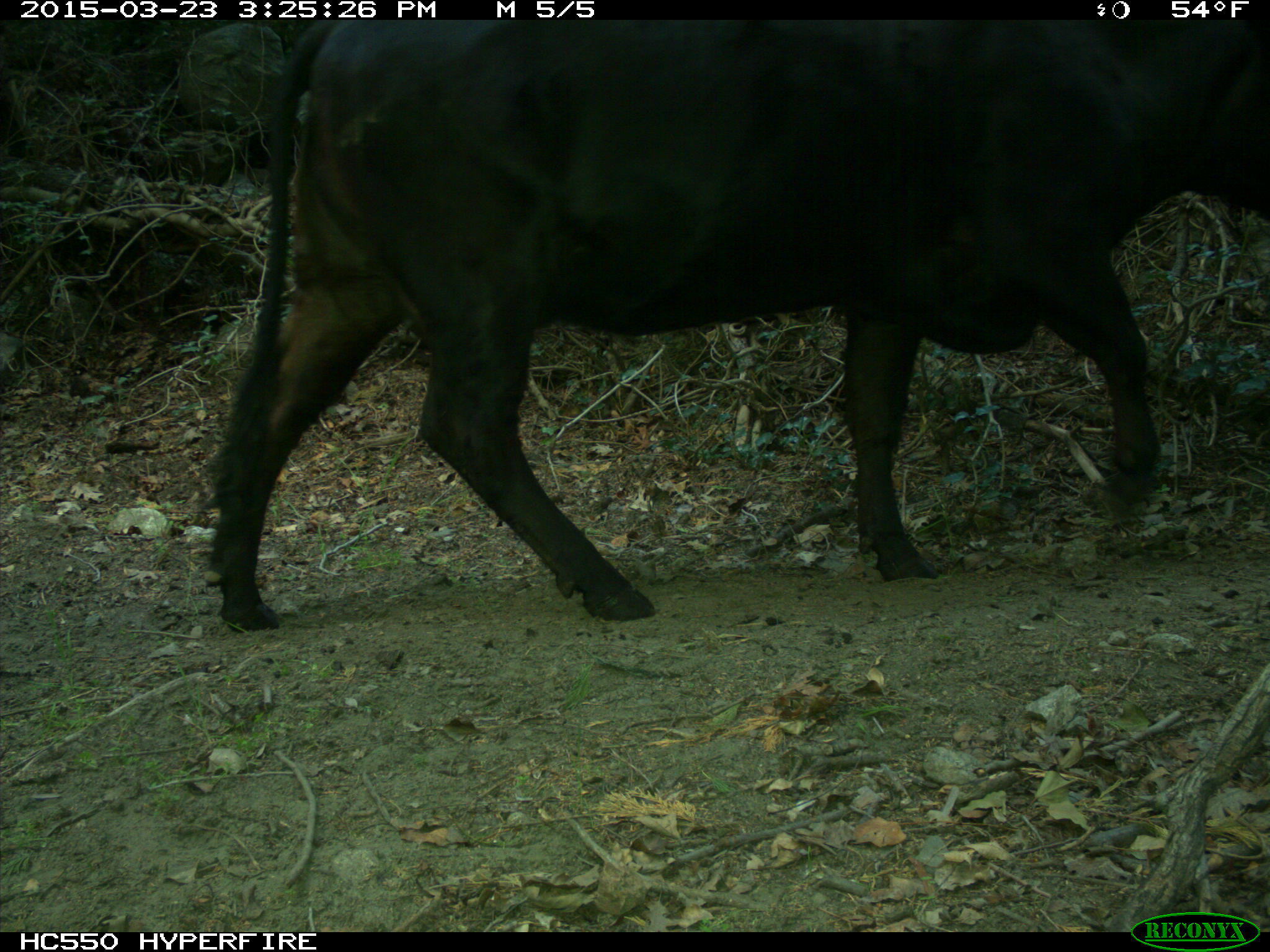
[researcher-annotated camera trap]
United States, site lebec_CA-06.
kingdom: Animalia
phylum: Chordata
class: Mammalia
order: Artiodactyla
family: Bovidae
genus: Bos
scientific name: Bos taurus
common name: domestic cow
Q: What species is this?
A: Bos taurus (domestic cow).